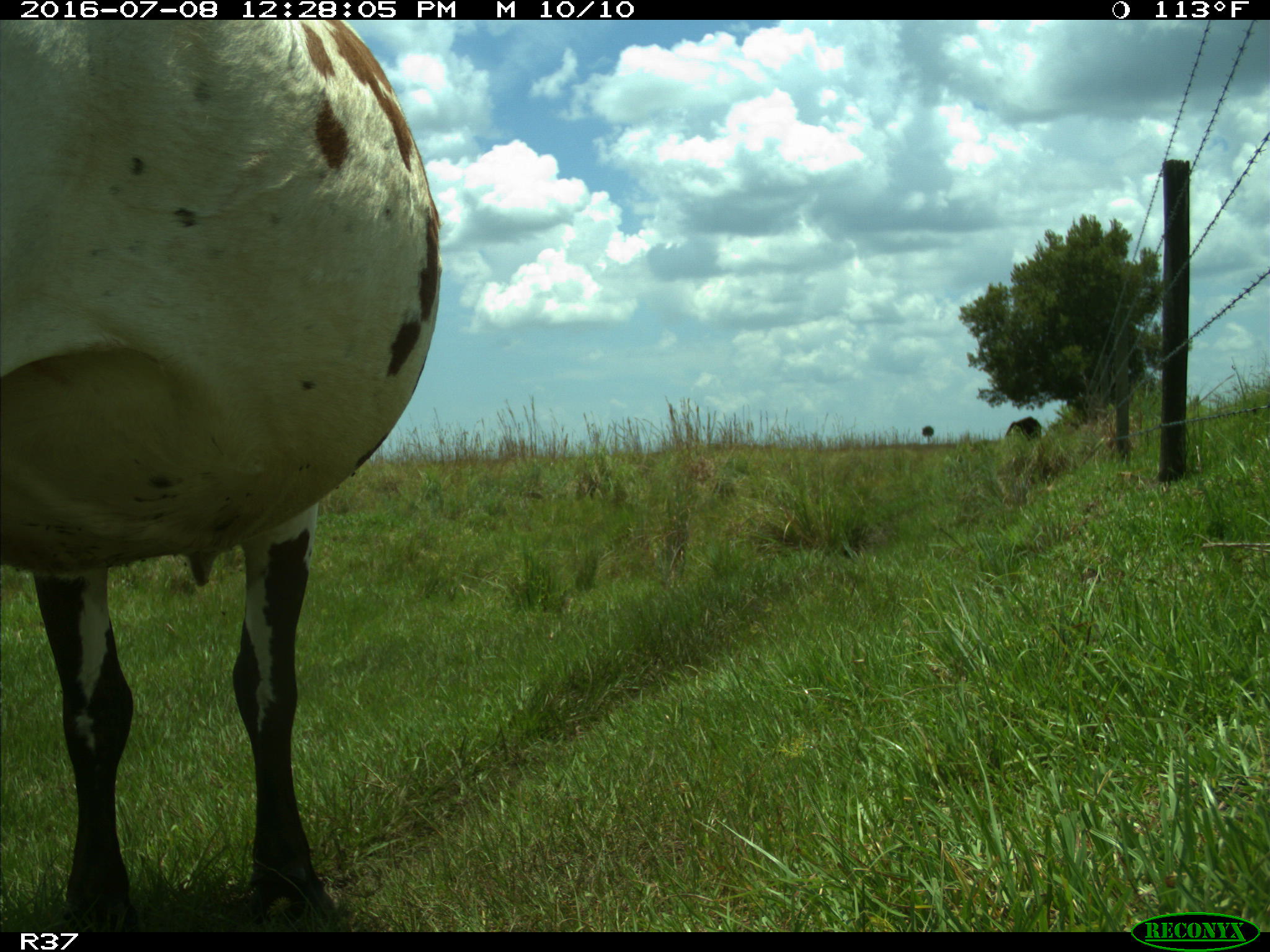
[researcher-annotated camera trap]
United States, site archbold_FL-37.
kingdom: Animalia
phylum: Chordata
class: Mammalia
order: Artiodactyla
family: Bovidae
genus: Bos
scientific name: Bos taurus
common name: domestic cow